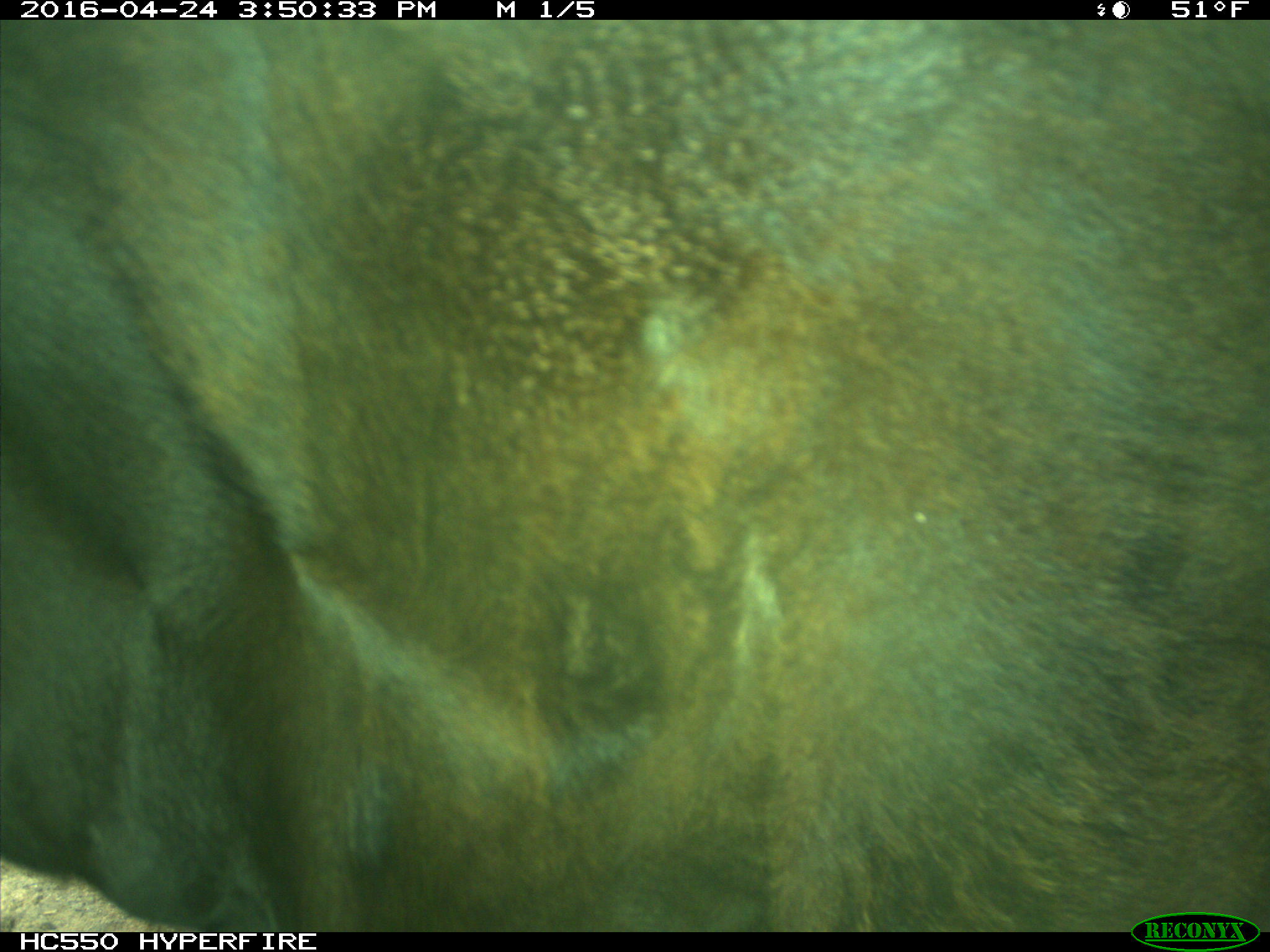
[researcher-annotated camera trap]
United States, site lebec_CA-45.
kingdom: Animalia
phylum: Chordata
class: Mammalia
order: Artiodactyla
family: Bovidae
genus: Bos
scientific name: Bos taurus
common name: domestic cow